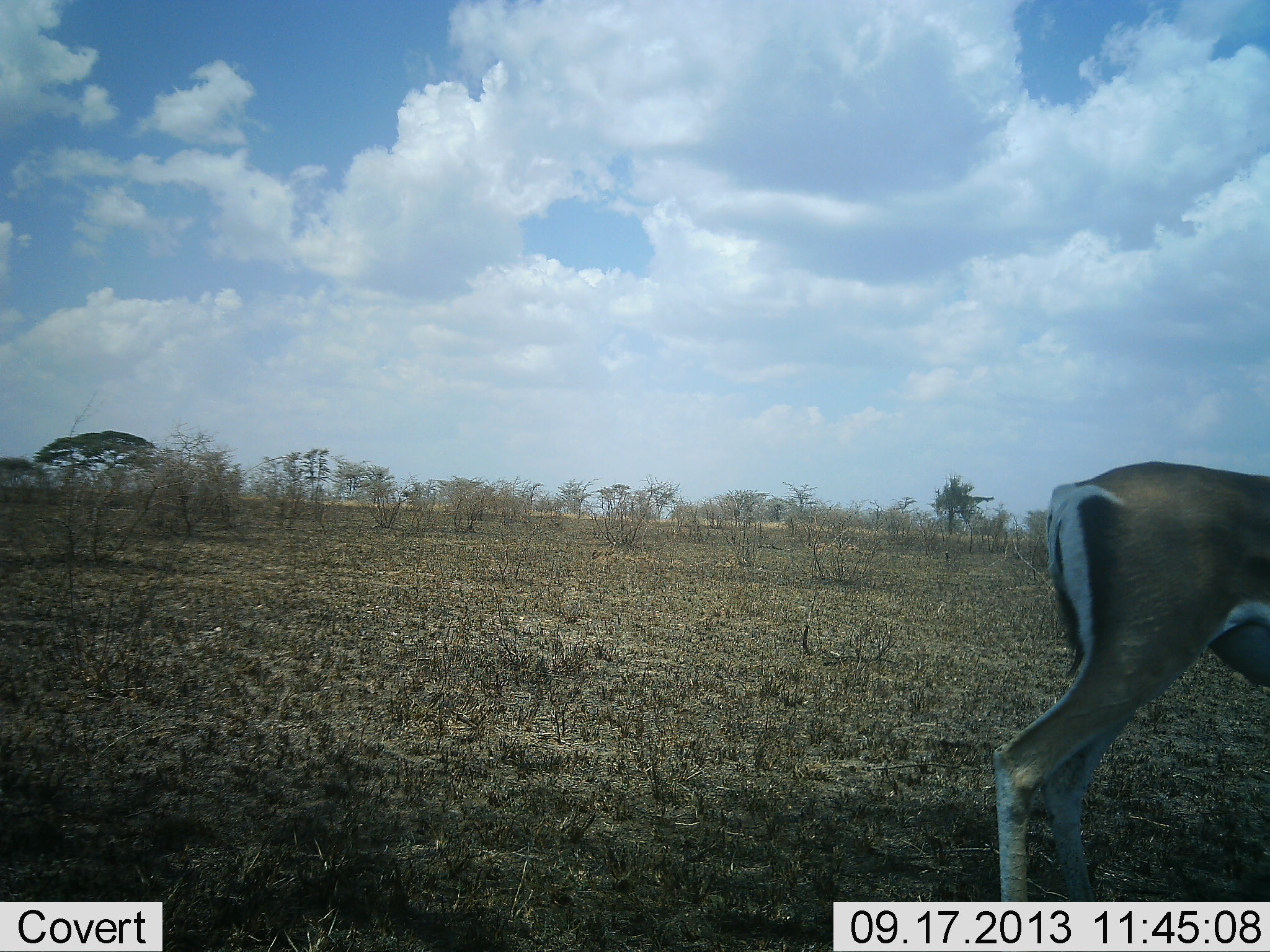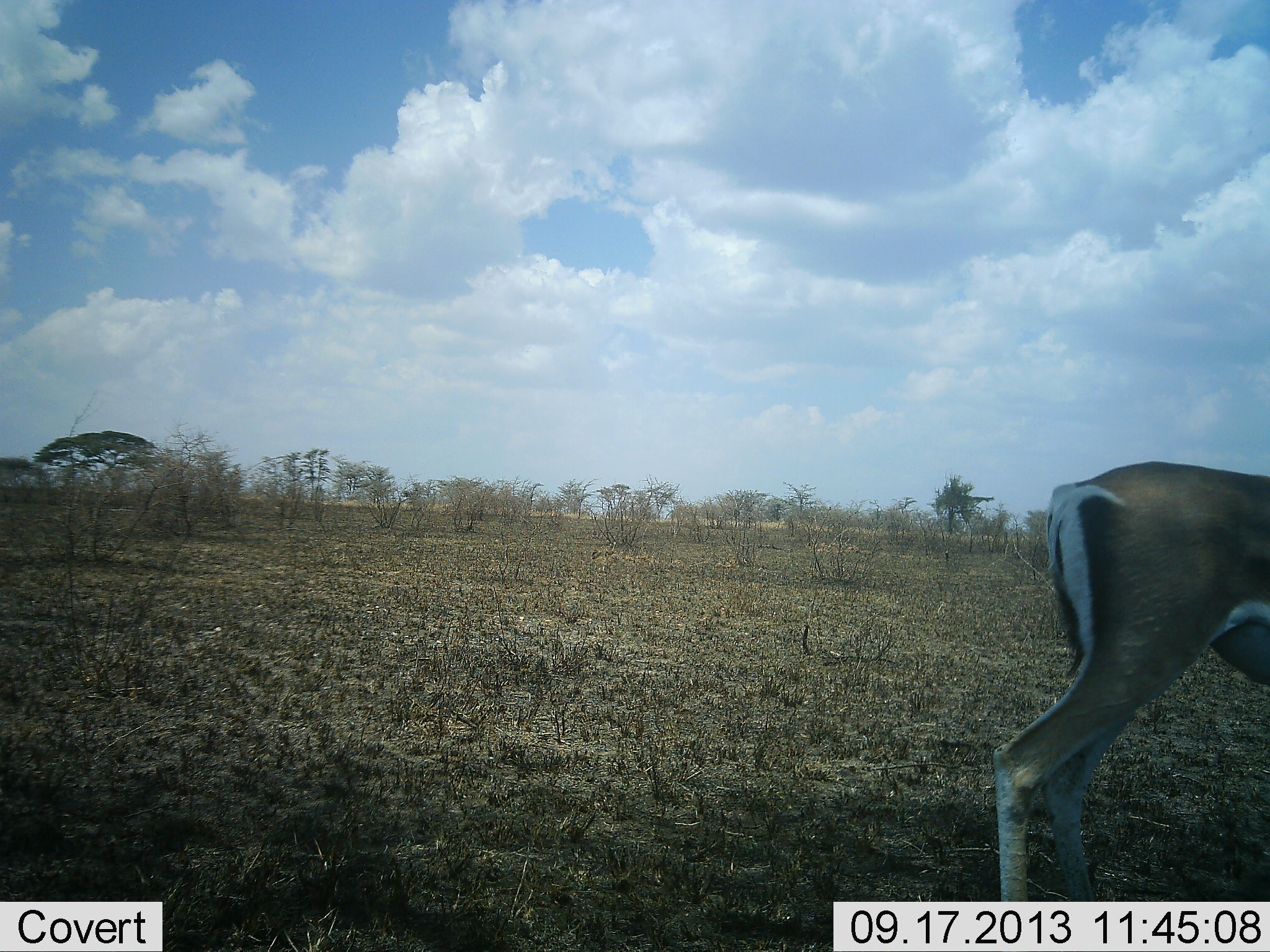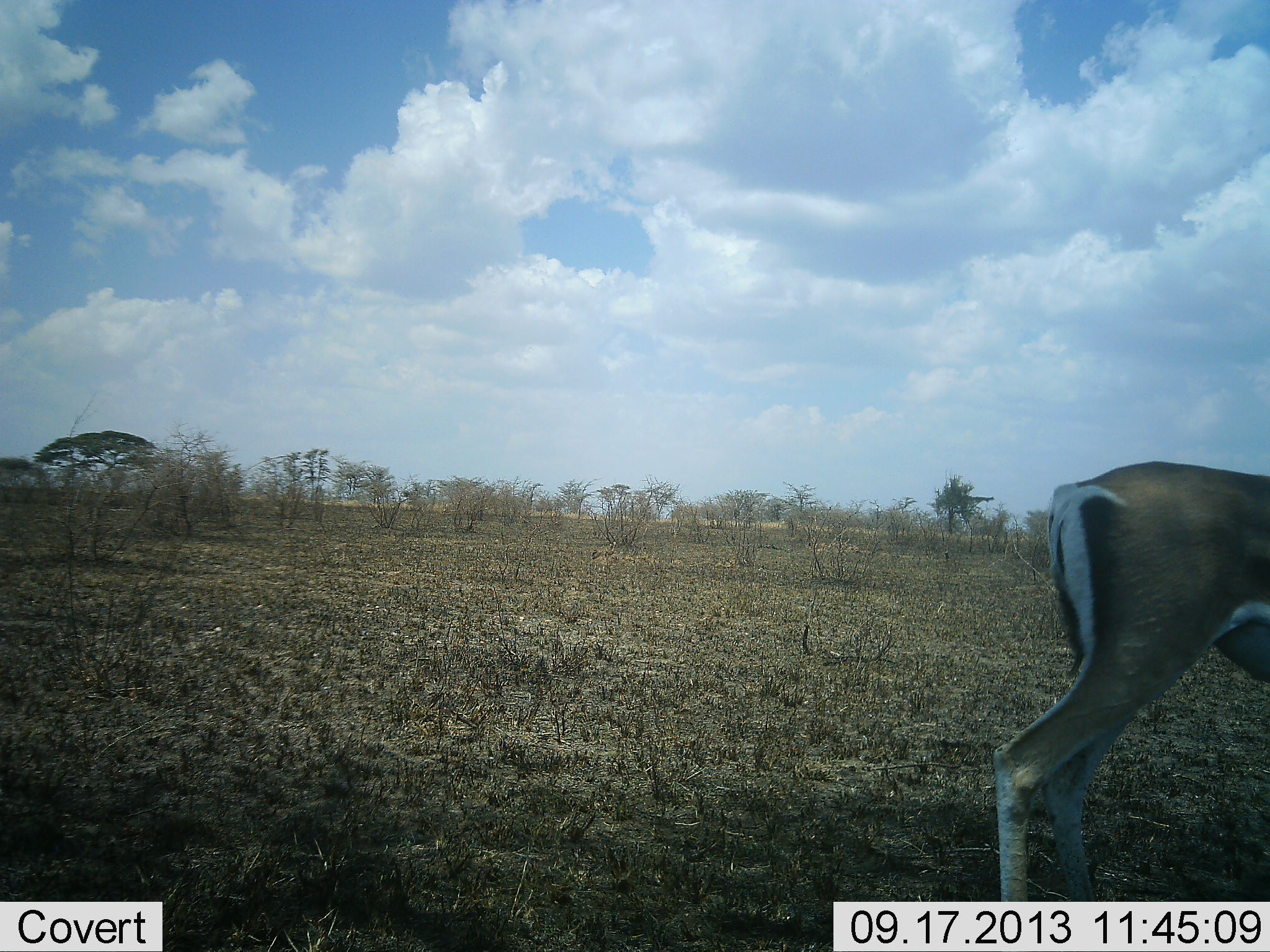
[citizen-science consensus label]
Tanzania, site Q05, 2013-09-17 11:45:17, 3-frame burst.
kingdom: Animalia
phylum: Chordata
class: Mammalia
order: Artiodactyla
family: Bovidae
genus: Nanger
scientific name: Nanger granti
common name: grant's gazelle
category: gazellegrants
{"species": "gazellegrants (grant's gazelle) (Nanger granti)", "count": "1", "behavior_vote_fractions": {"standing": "90%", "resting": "0%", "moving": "10%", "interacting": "0%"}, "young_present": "0%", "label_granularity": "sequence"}